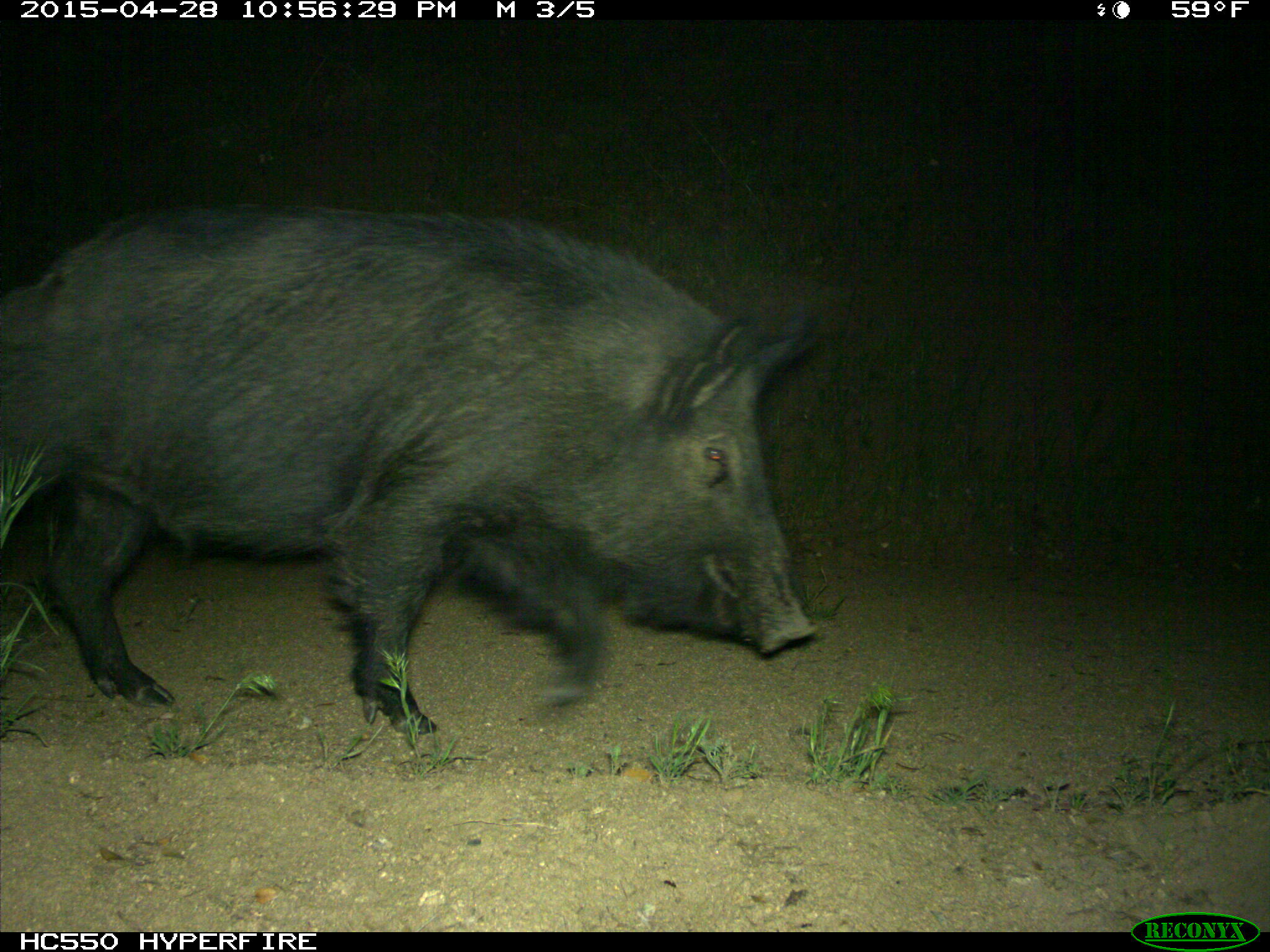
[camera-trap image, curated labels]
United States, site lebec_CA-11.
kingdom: Animalia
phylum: Chordata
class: Mammalia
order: Artiodactyla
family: Suidae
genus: Sus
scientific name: Sus scrofa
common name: wild boar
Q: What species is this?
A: Sus scrofa (wild boar).